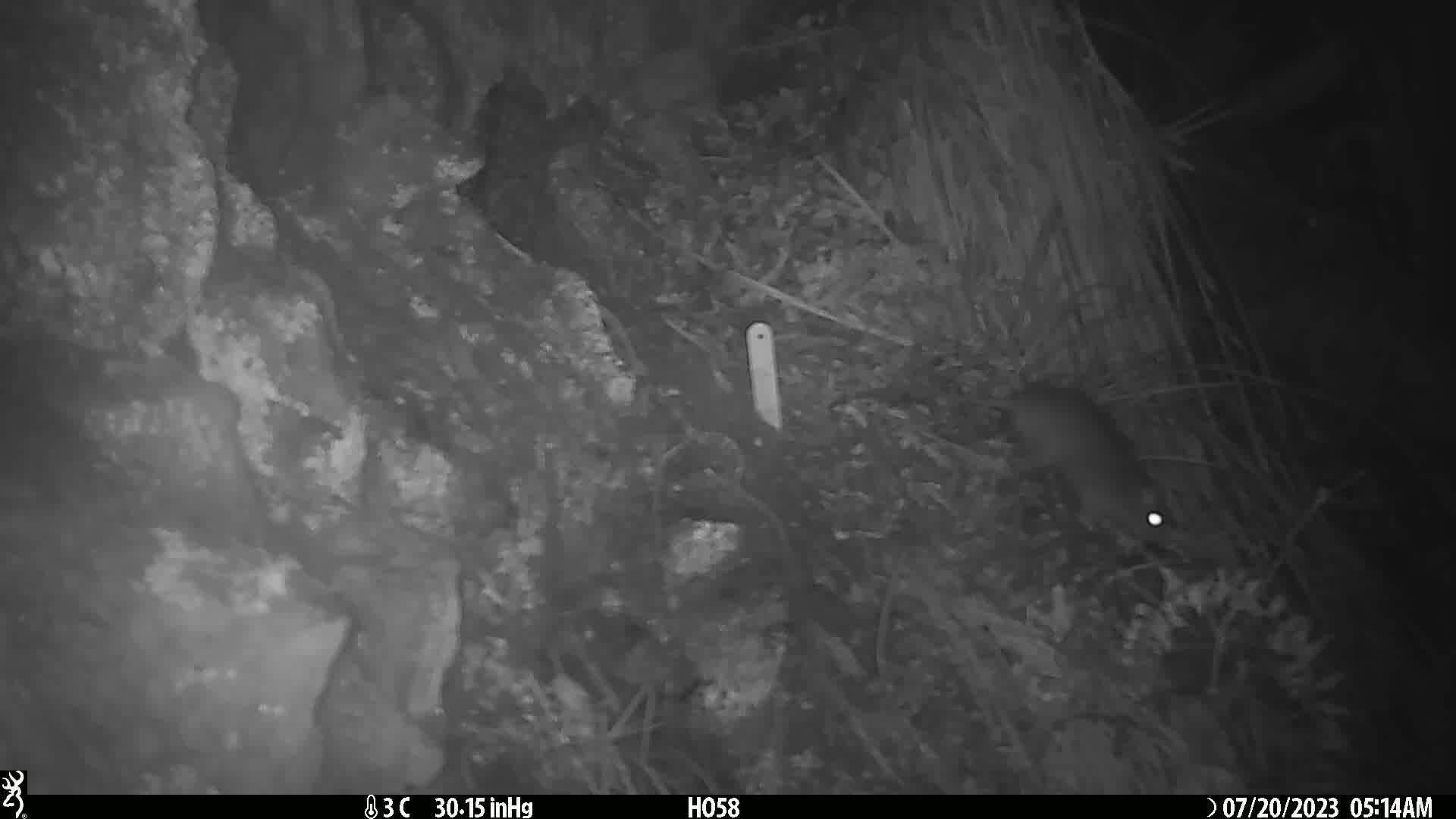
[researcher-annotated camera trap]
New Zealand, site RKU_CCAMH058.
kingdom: Animalia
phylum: Chordata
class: Mammalia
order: Rodentia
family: Muridae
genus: Rattus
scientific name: Rattus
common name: rat